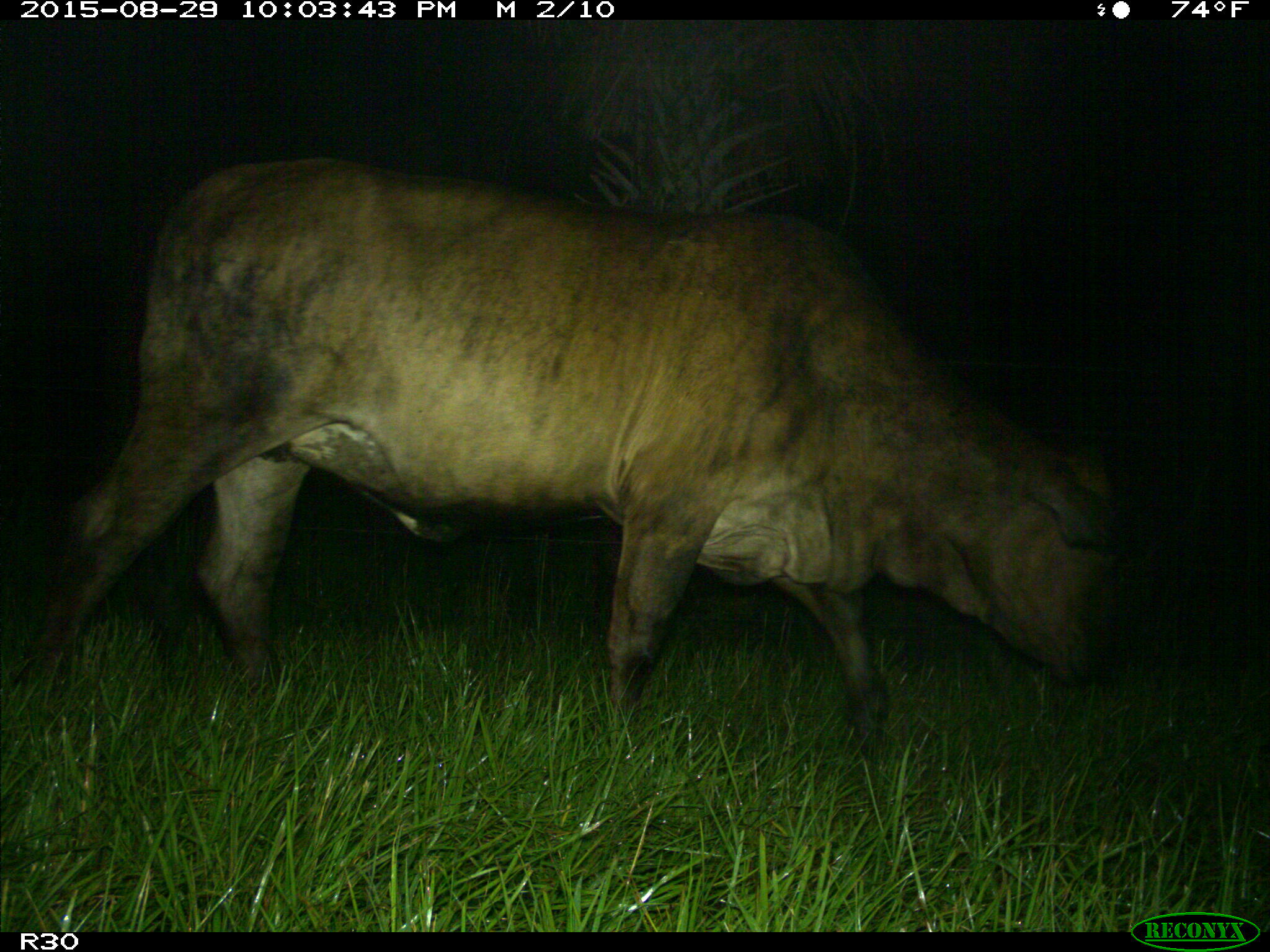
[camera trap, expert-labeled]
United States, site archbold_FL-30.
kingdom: Animalia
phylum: Chordata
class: Mammalia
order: Artiodactyla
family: Bovidae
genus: Bos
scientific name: Bos taurus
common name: domestic cow